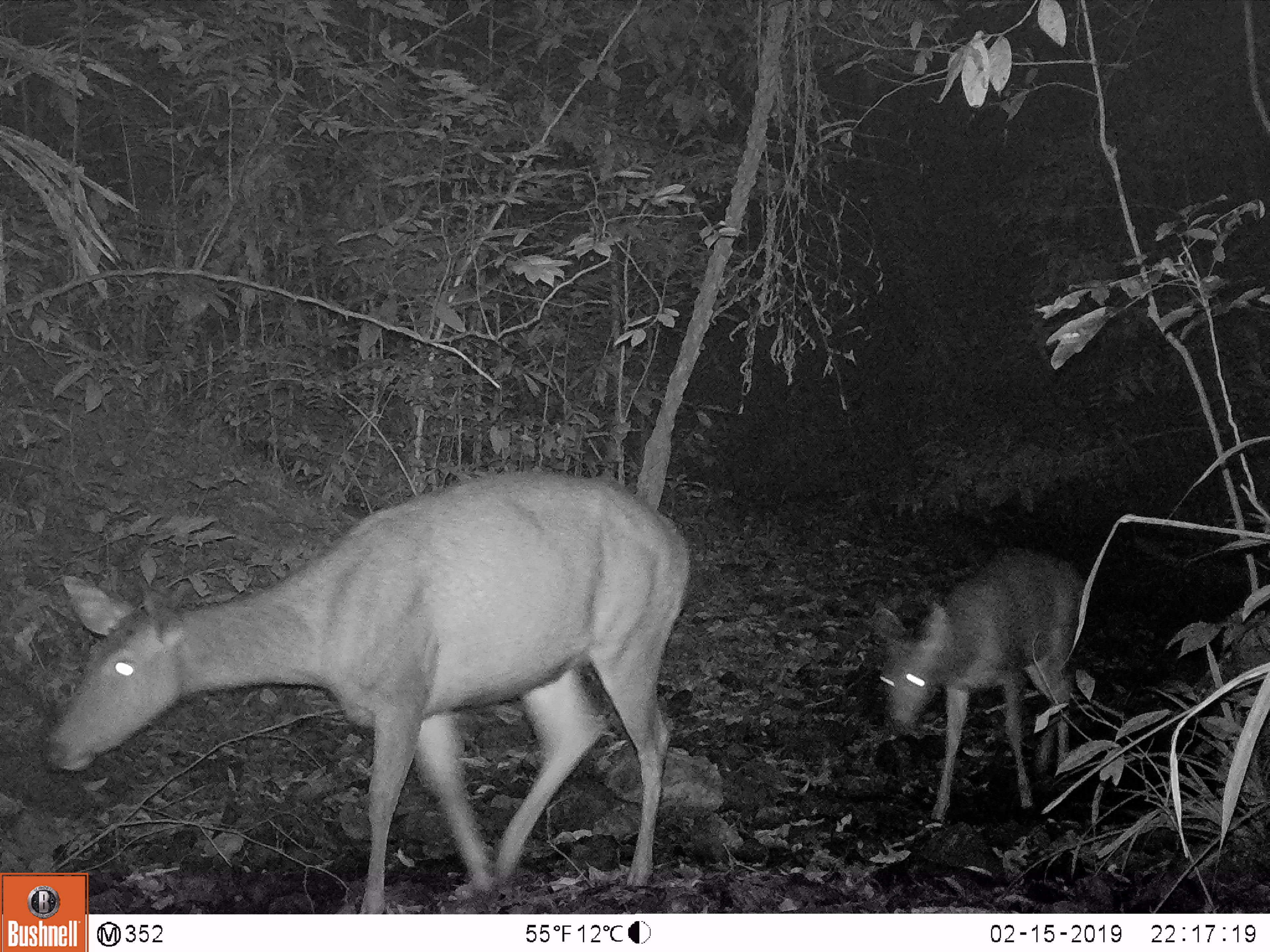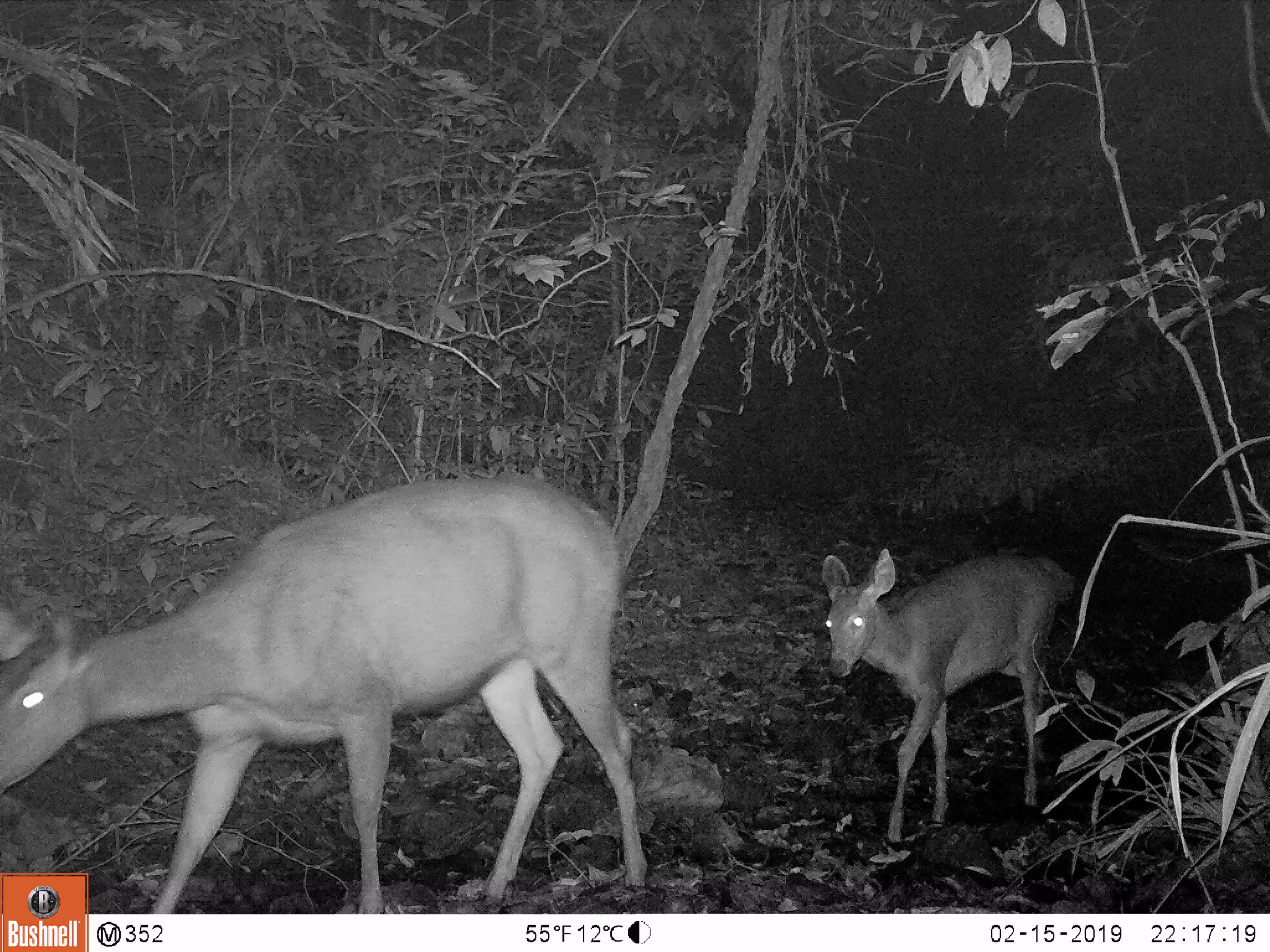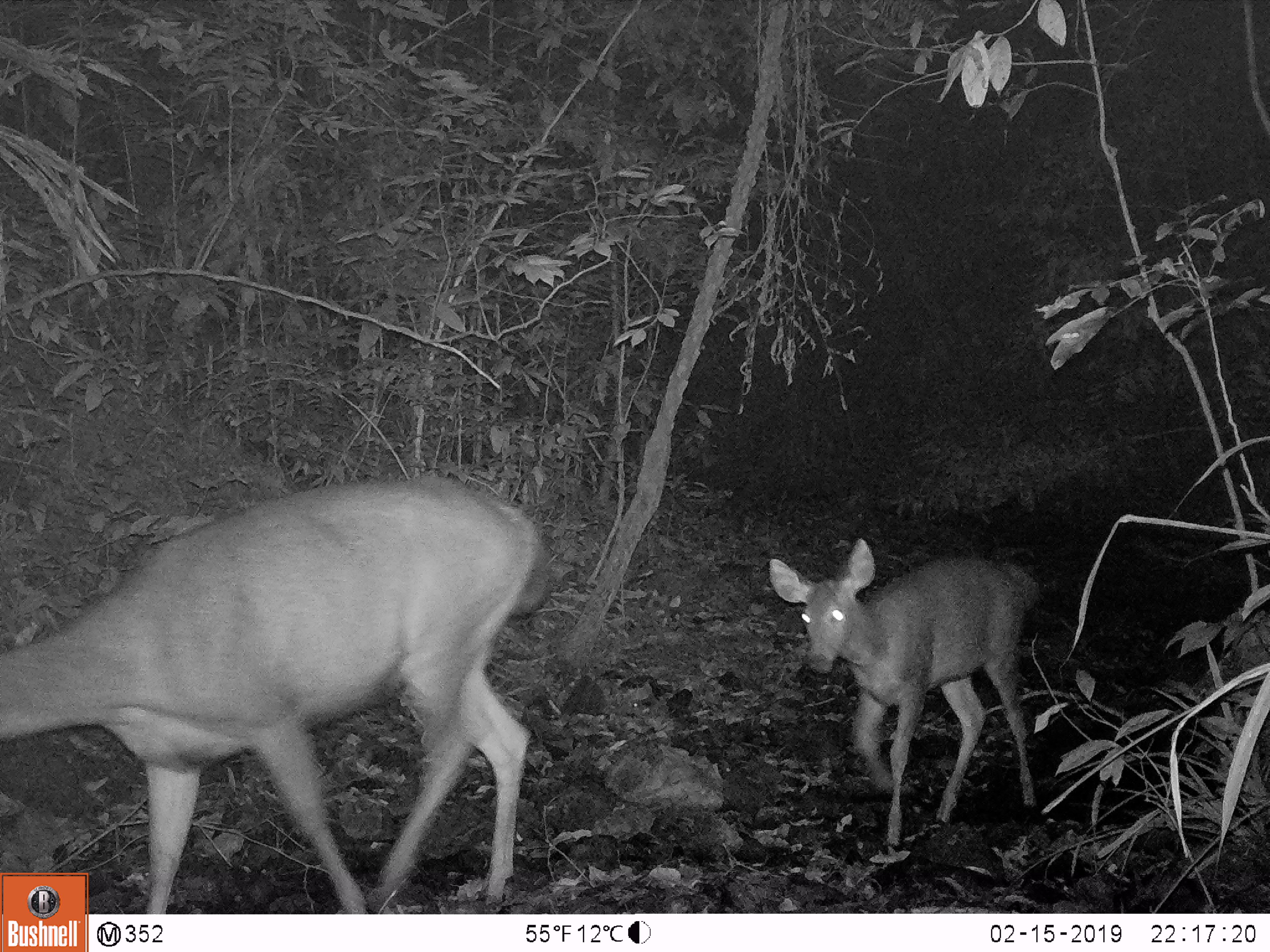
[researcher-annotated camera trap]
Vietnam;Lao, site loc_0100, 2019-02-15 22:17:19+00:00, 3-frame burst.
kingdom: Animalia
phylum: Chordata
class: Mammalia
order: Artiodactyla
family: Cervidae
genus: Rusa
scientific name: Rusa unicolor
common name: sambar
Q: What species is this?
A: Sambar (Rusa unicolor).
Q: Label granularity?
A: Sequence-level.